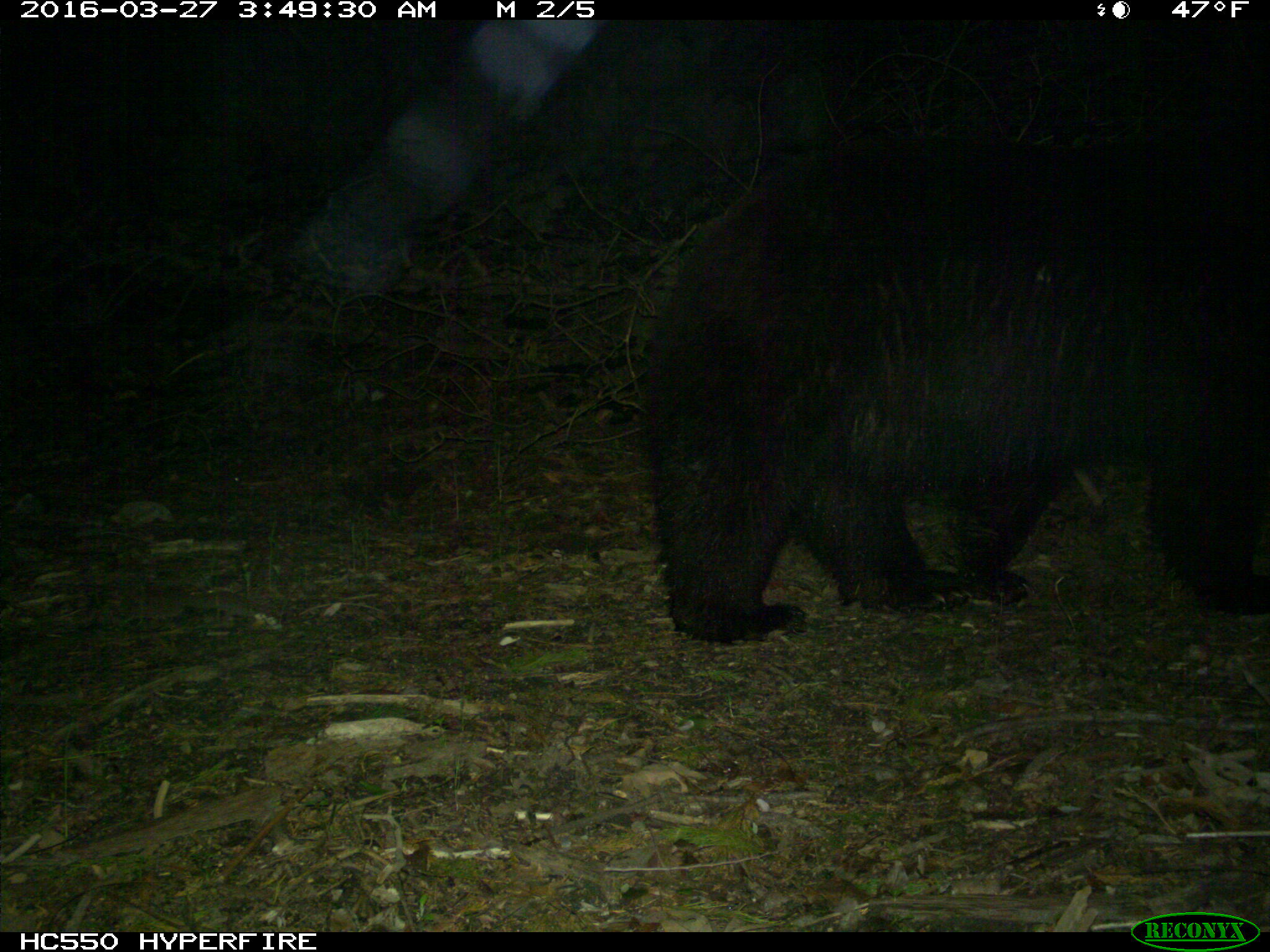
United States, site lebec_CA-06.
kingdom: Animalia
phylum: Chordata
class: Mammalia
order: Carnivora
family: Ursidae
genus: Ursus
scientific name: Ursus americanus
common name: american black bear